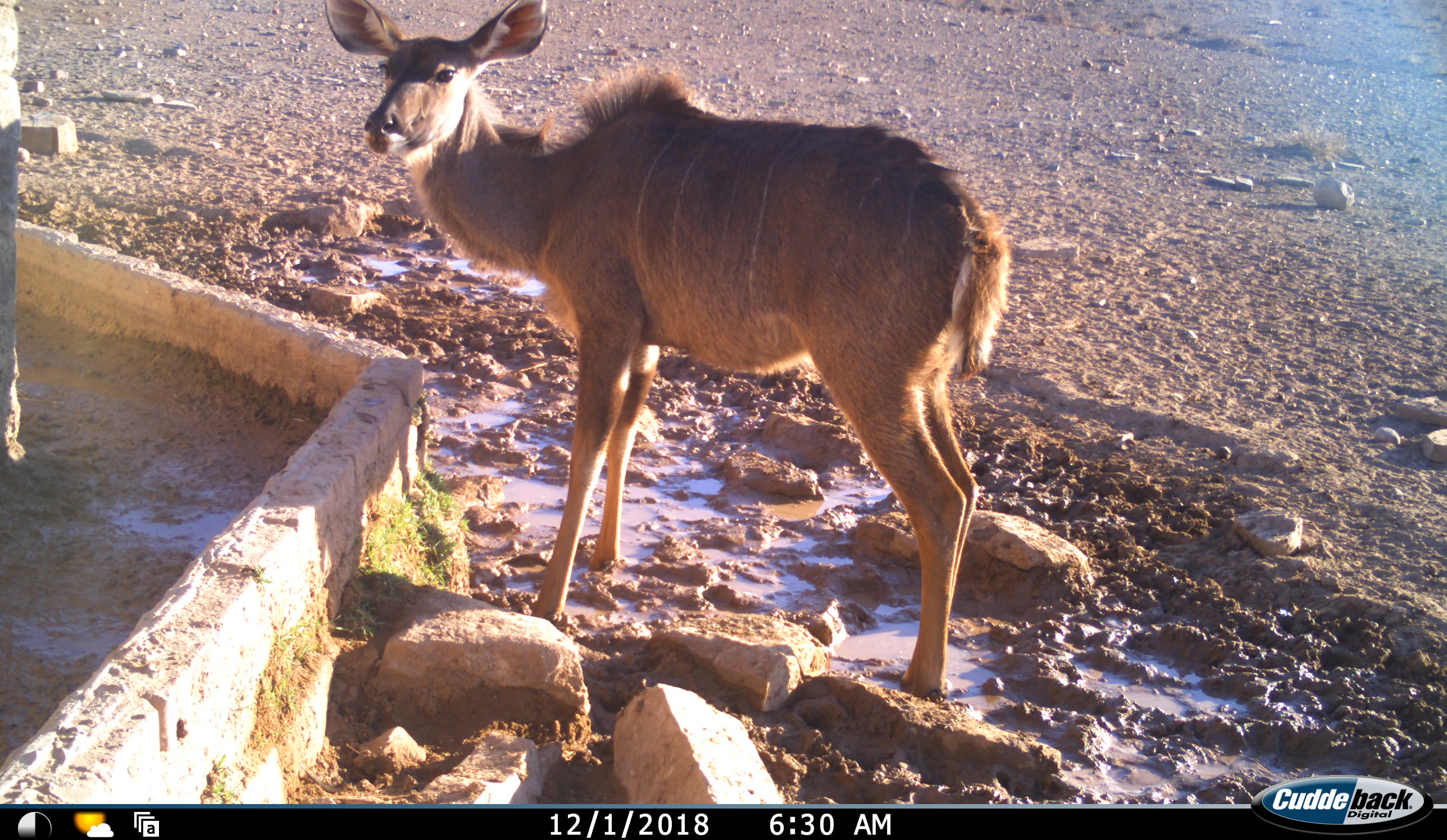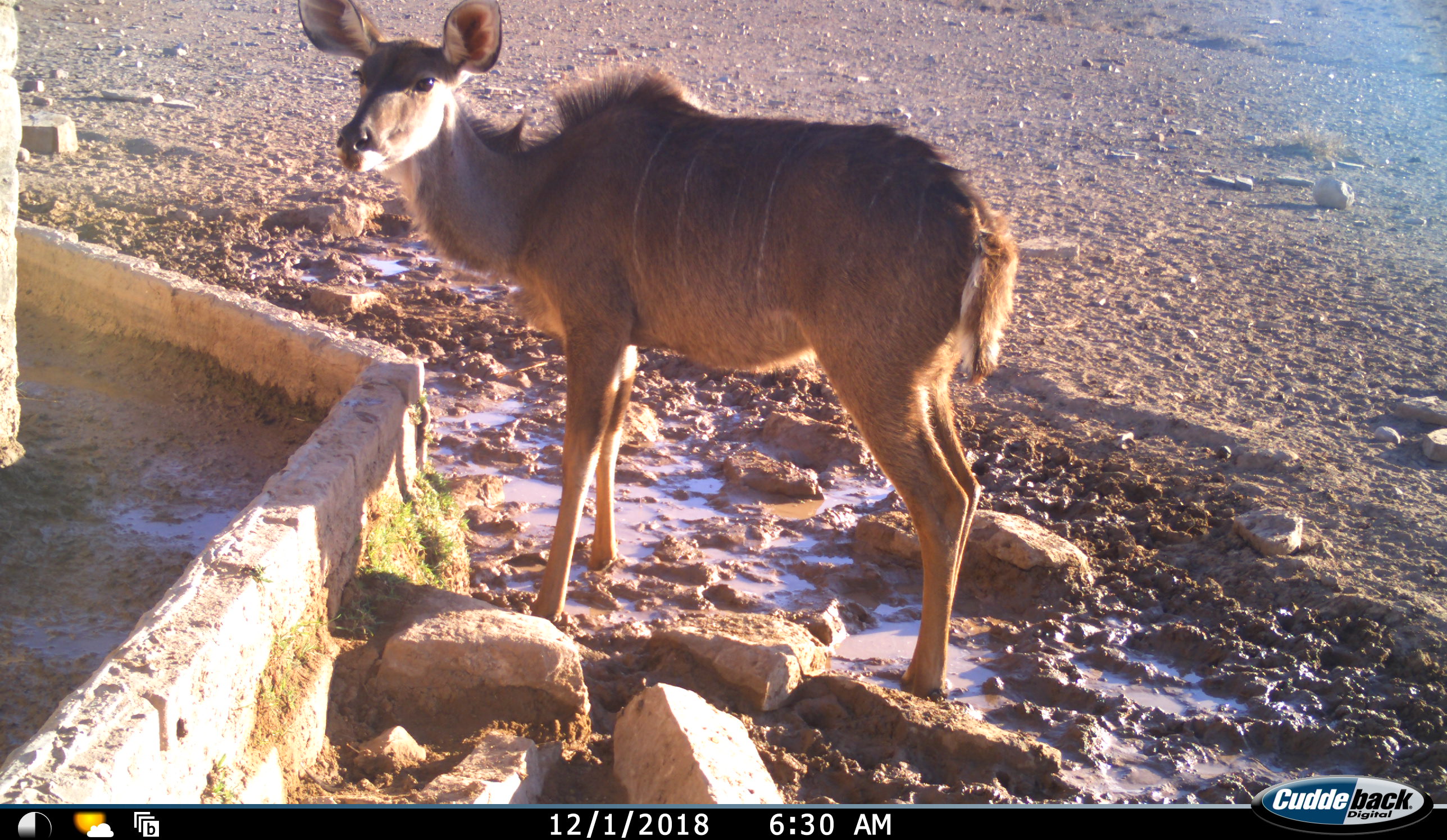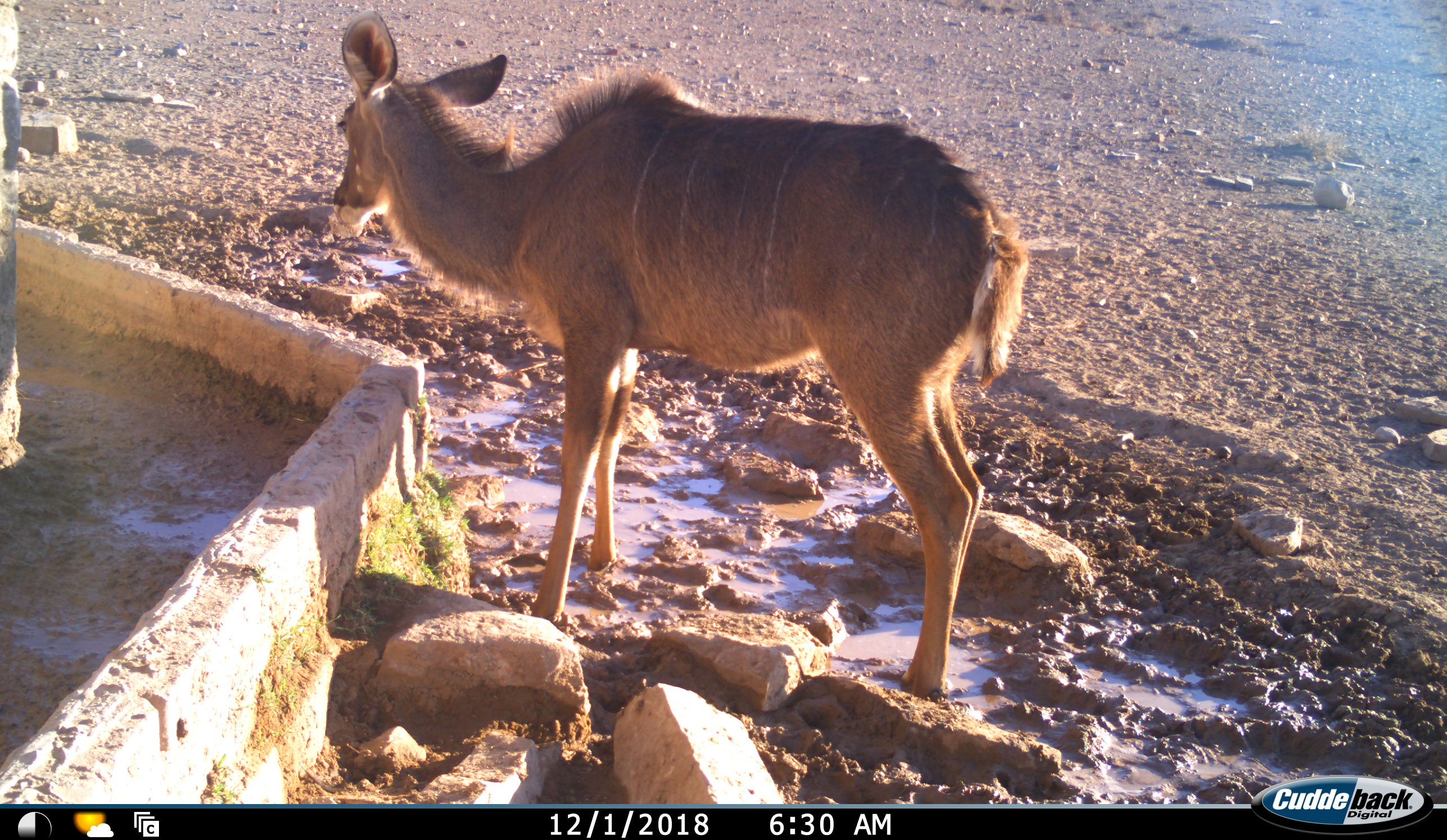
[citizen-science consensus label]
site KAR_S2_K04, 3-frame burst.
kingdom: Animalia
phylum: Chordata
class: Mammalia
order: Artiodactyla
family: Bovidae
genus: Tragelaphus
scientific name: Tragelaphus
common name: kudu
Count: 1.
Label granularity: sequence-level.